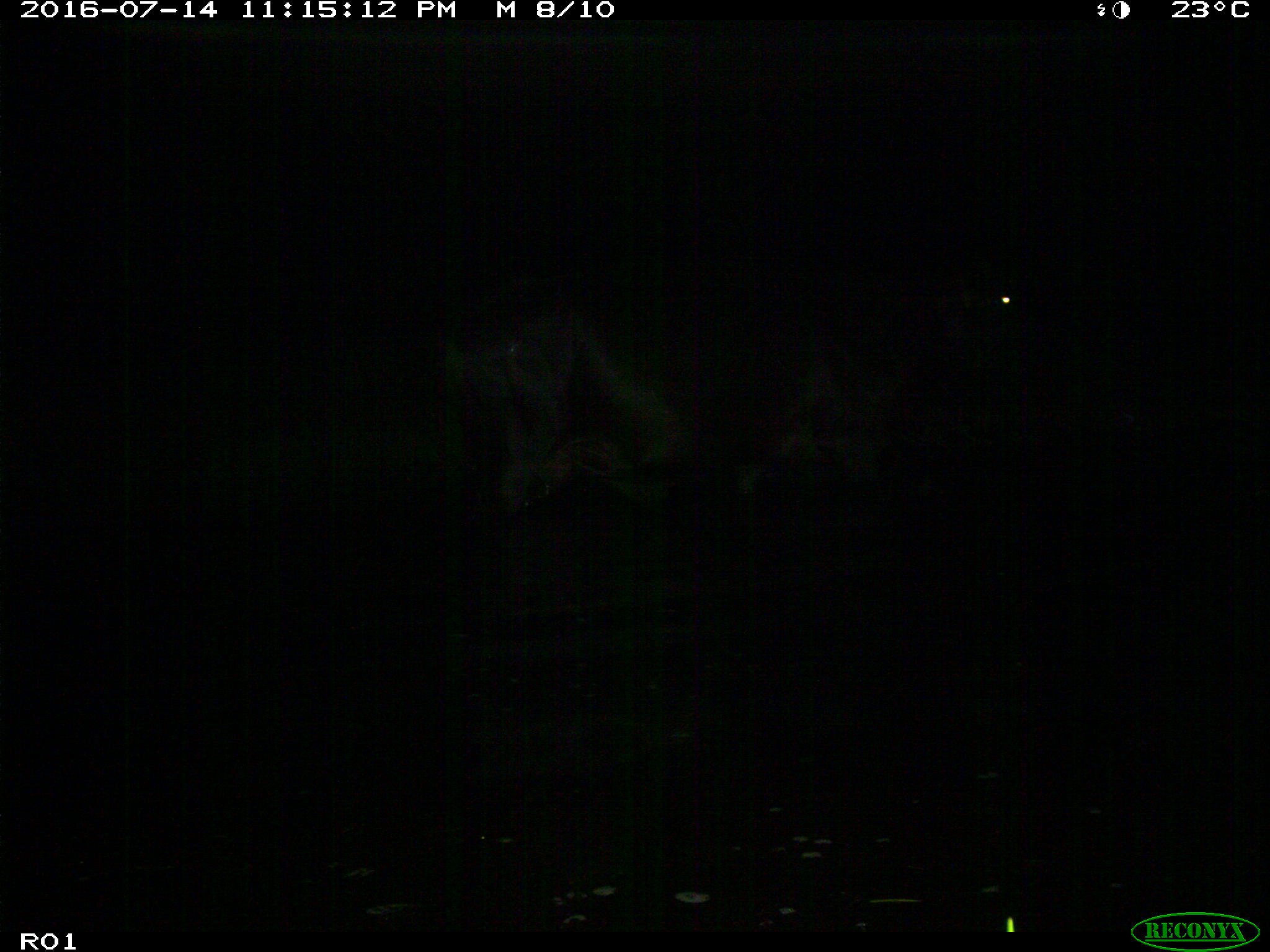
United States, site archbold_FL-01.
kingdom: Animalia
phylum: Chordata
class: Mammalia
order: Artiodactyla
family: Bovidae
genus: Bos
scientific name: Bos taurus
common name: domestic cow